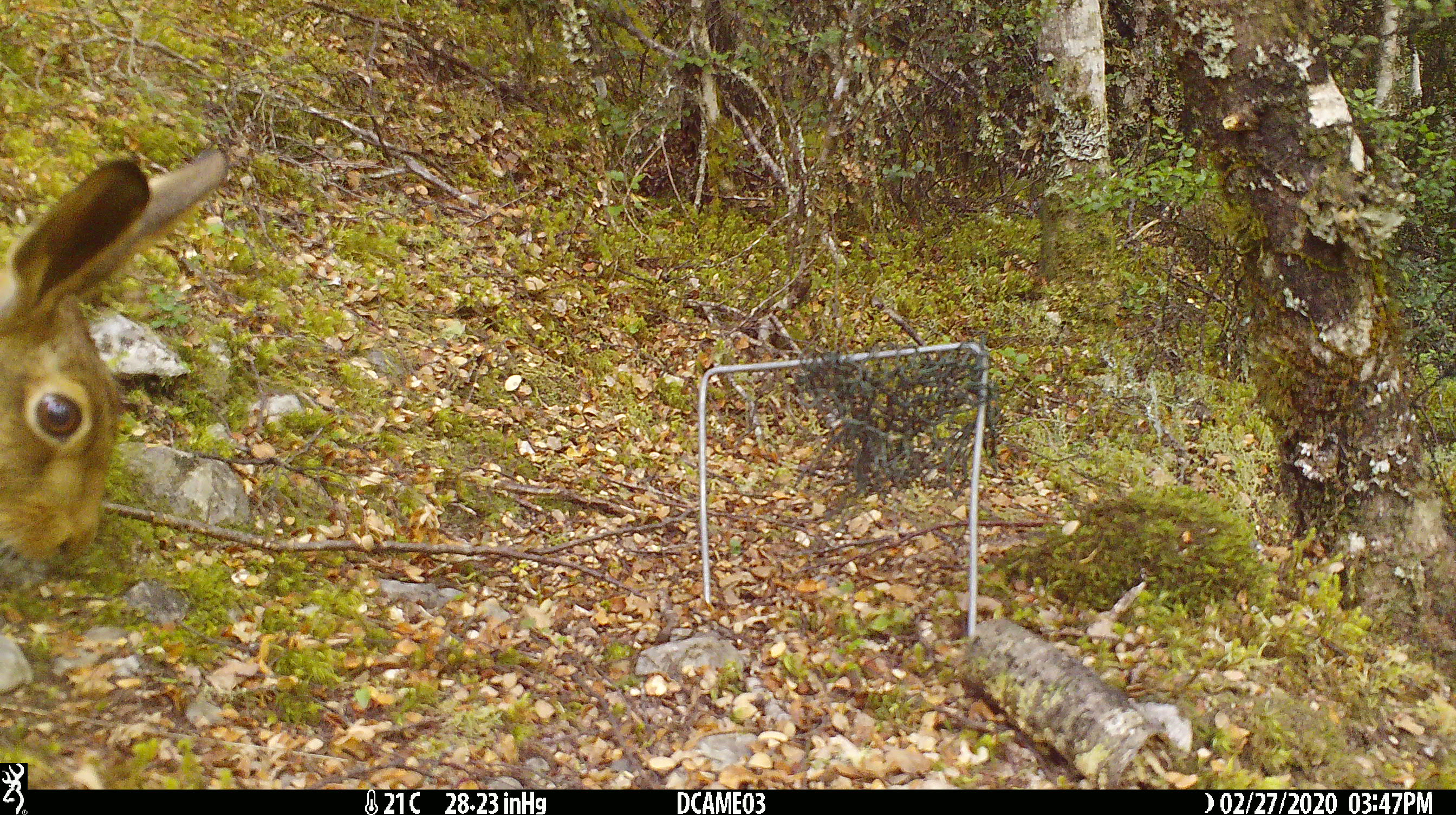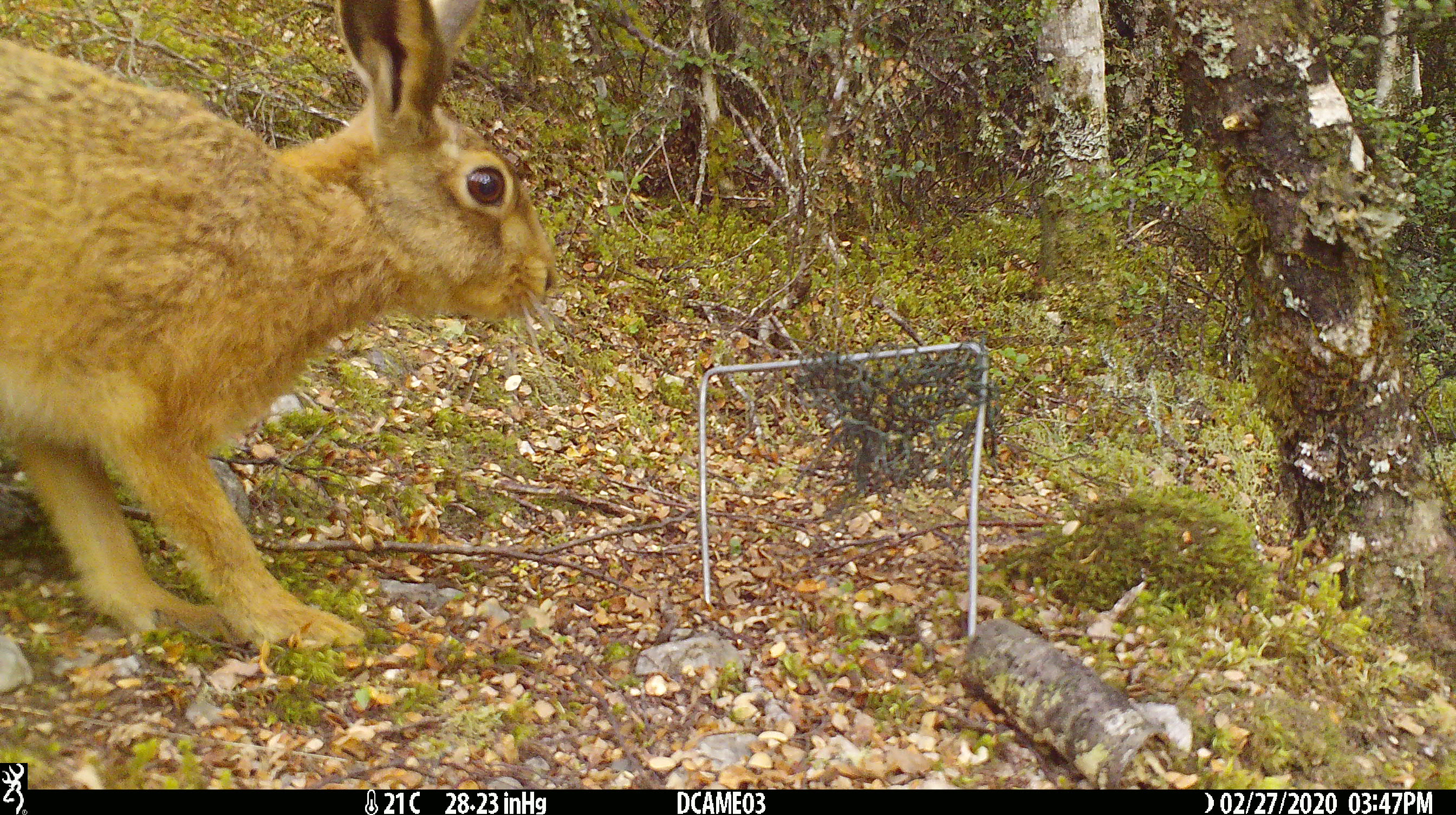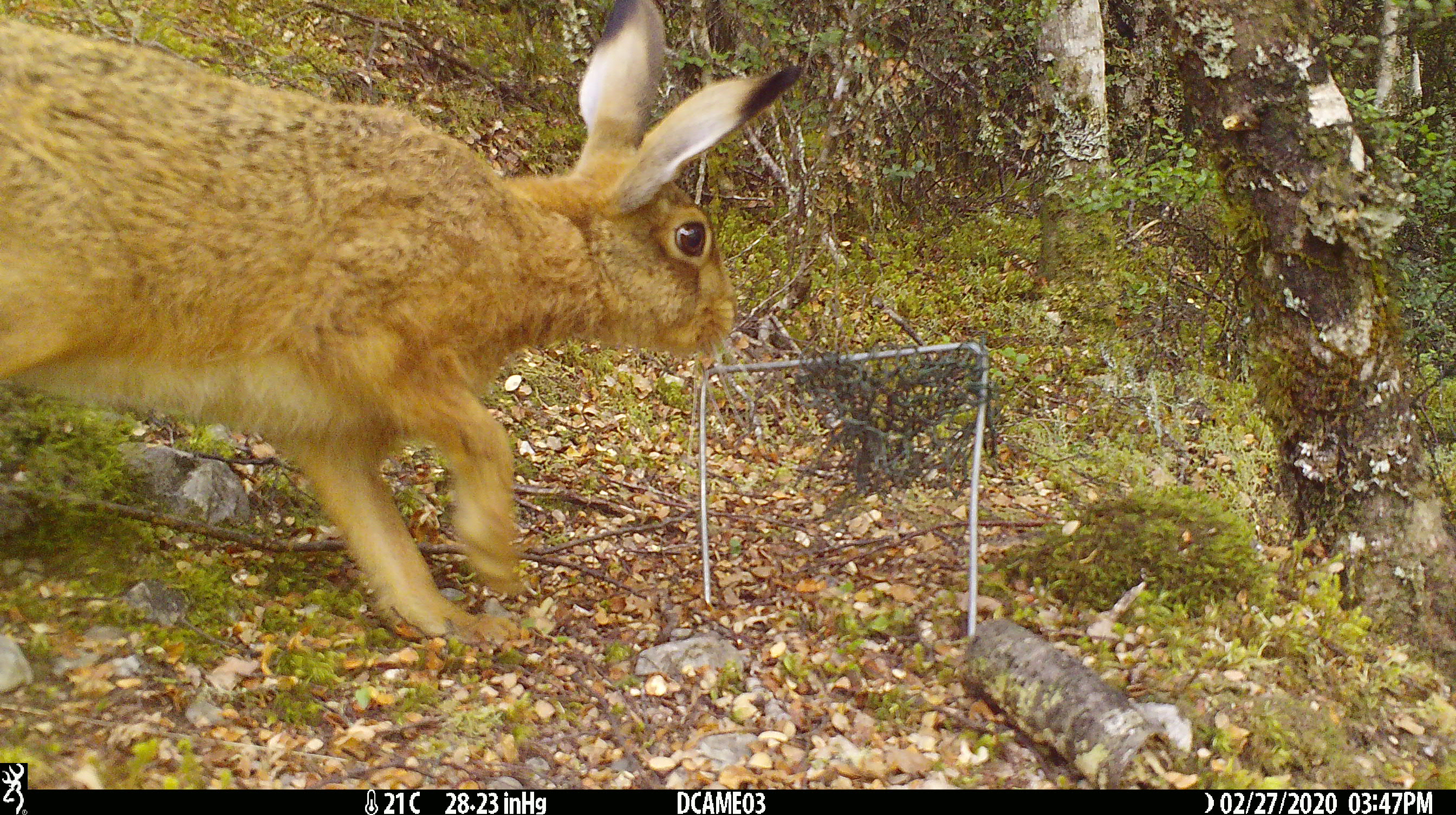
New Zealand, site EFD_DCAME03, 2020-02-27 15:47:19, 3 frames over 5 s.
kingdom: Animalia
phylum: Chordata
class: Mammalia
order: Lagomorpha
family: Leporidae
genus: Lepus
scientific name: Lepus europaeus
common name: brown hare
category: hare